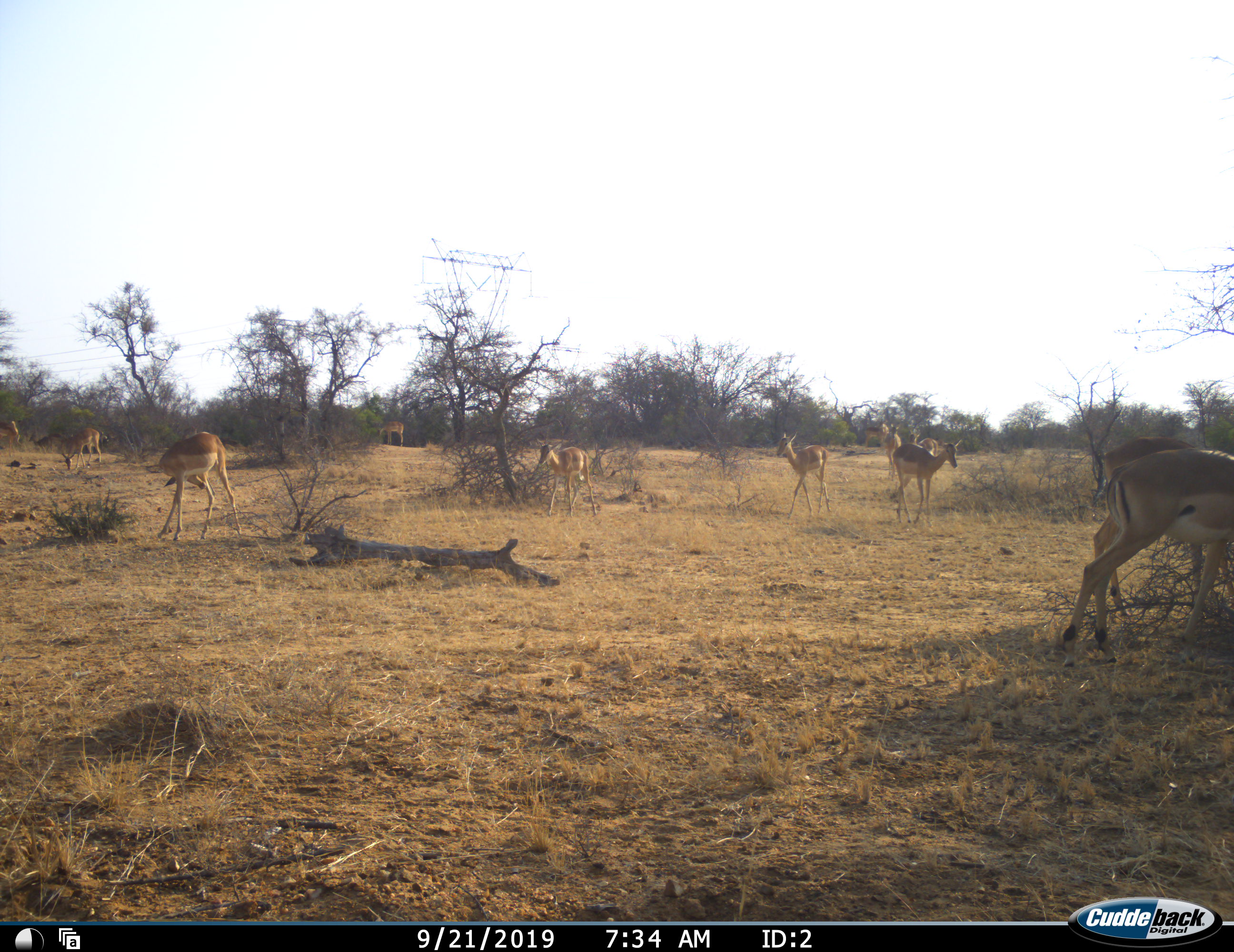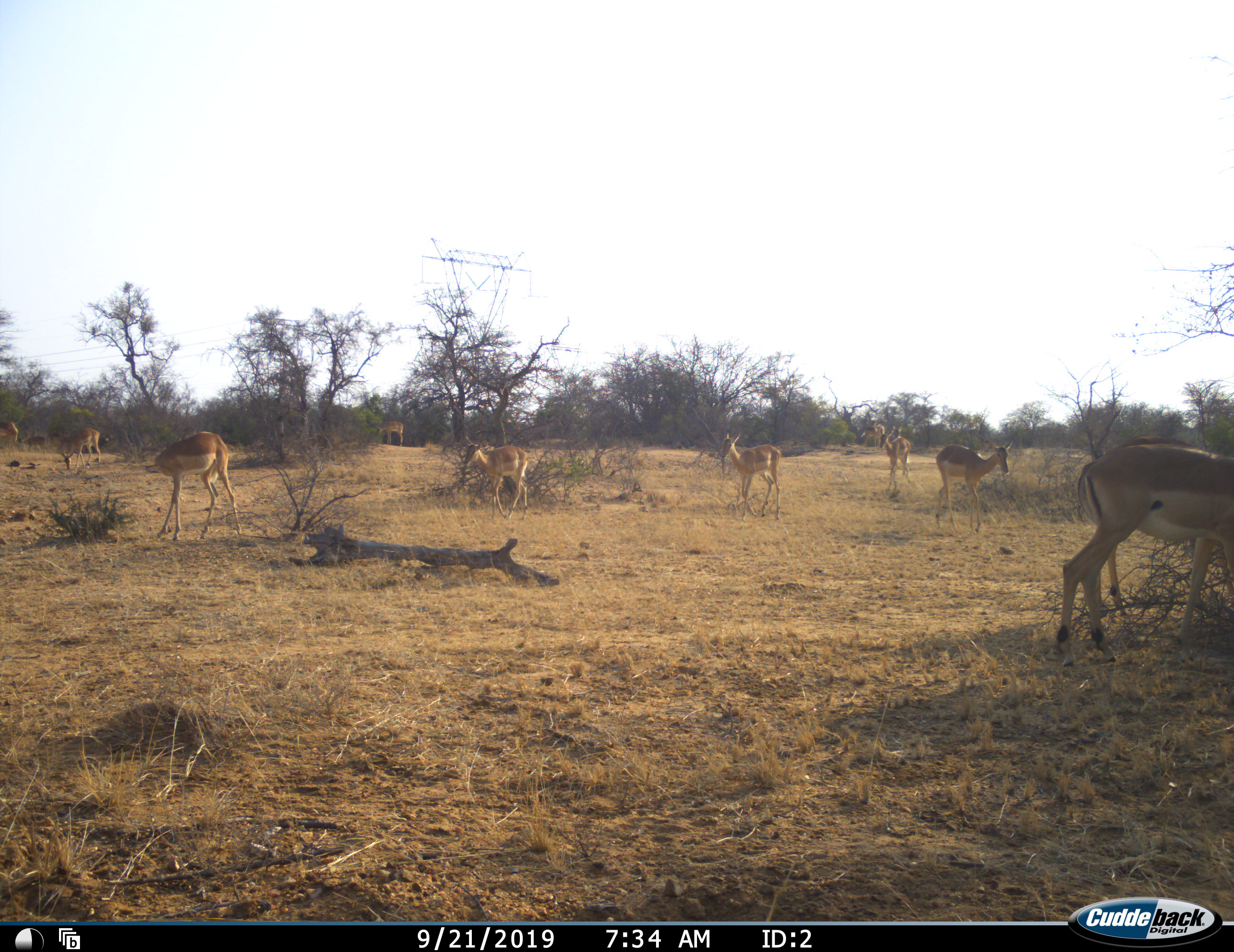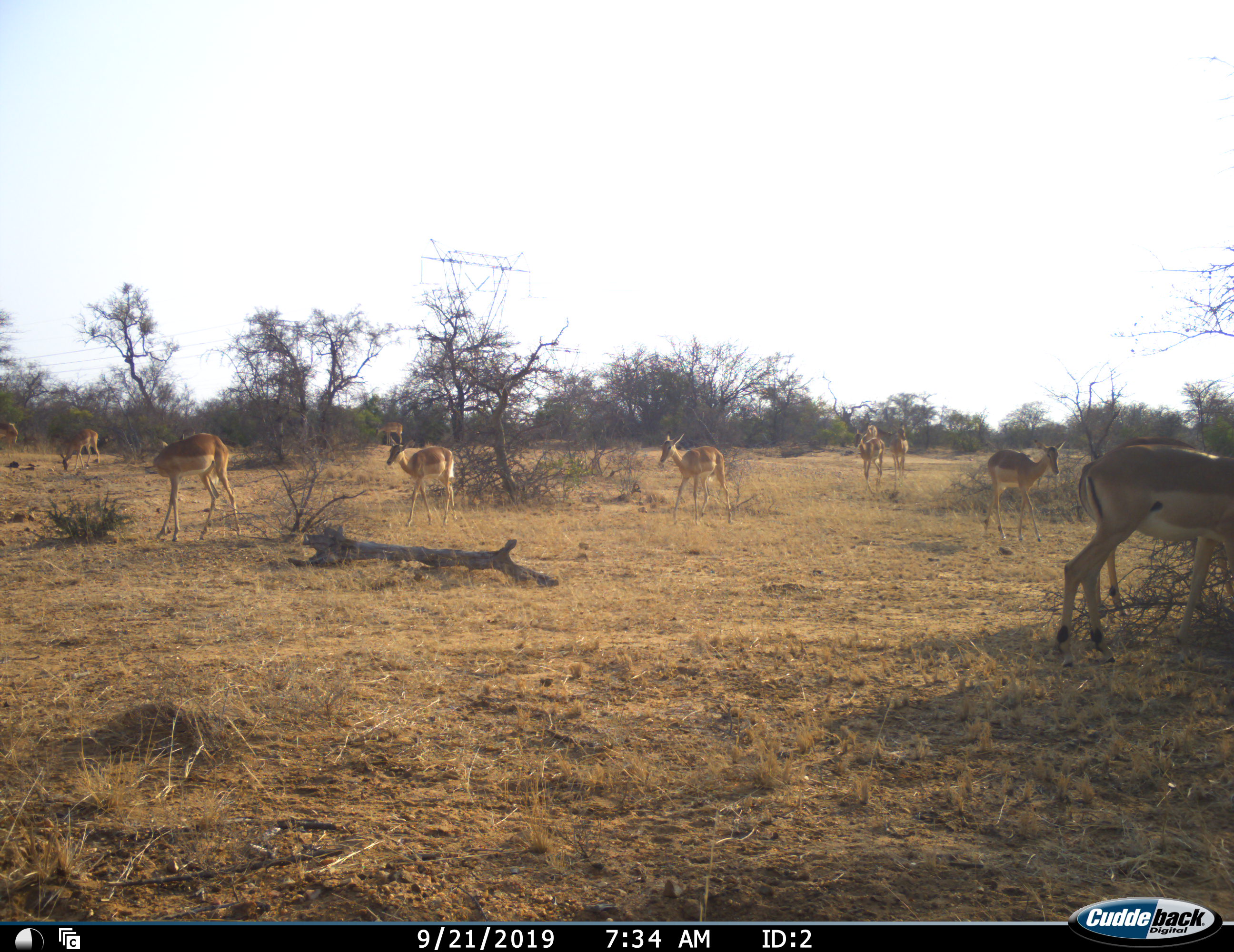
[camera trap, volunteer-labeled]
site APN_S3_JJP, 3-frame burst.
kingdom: Animalia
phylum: Chordata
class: Mammalia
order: Artiodactyla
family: Bovidae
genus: Aepyceros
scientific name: Aepyceros melampus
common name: impala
Impala (Aepyceros melampus), count 8. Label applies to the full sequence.